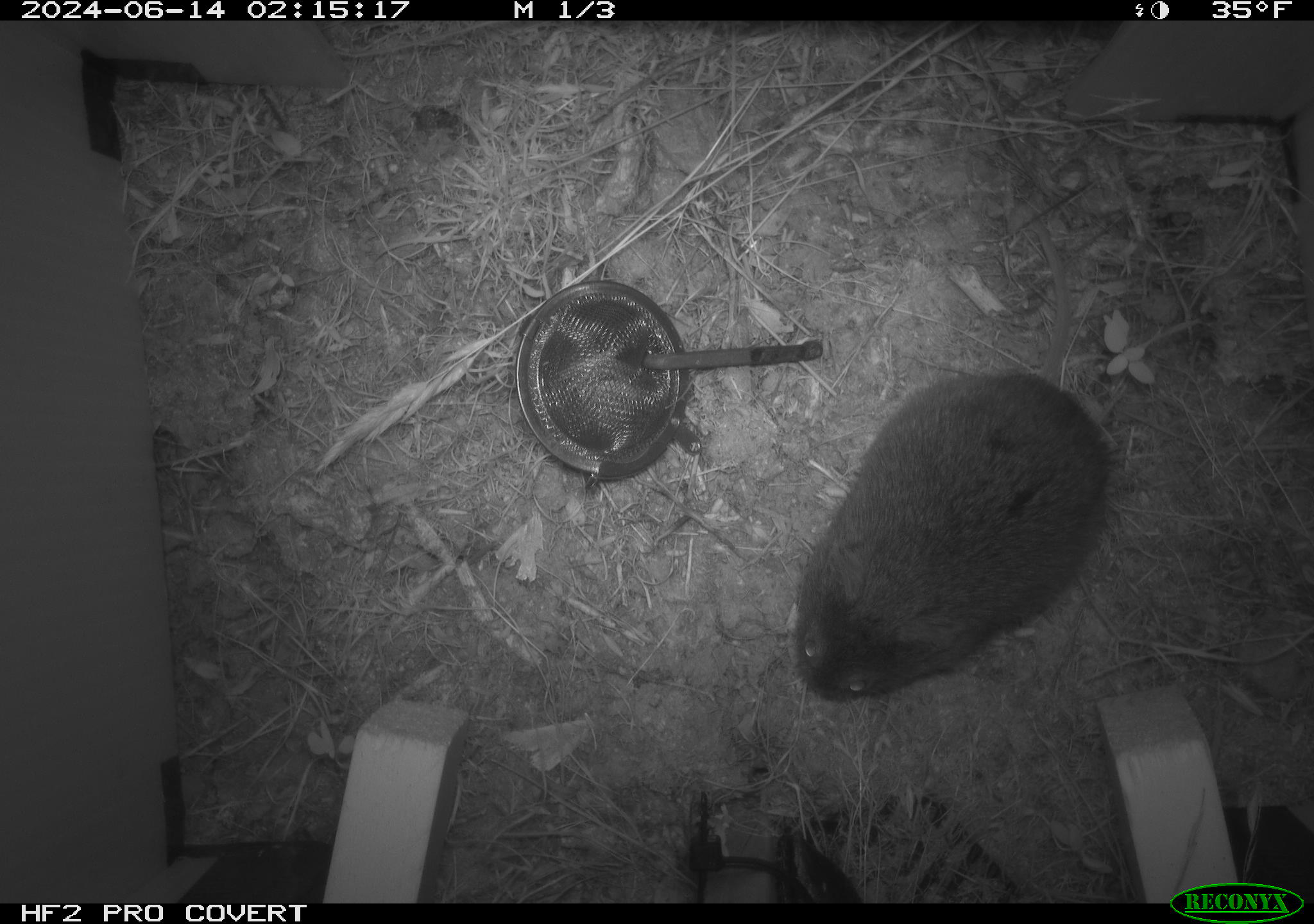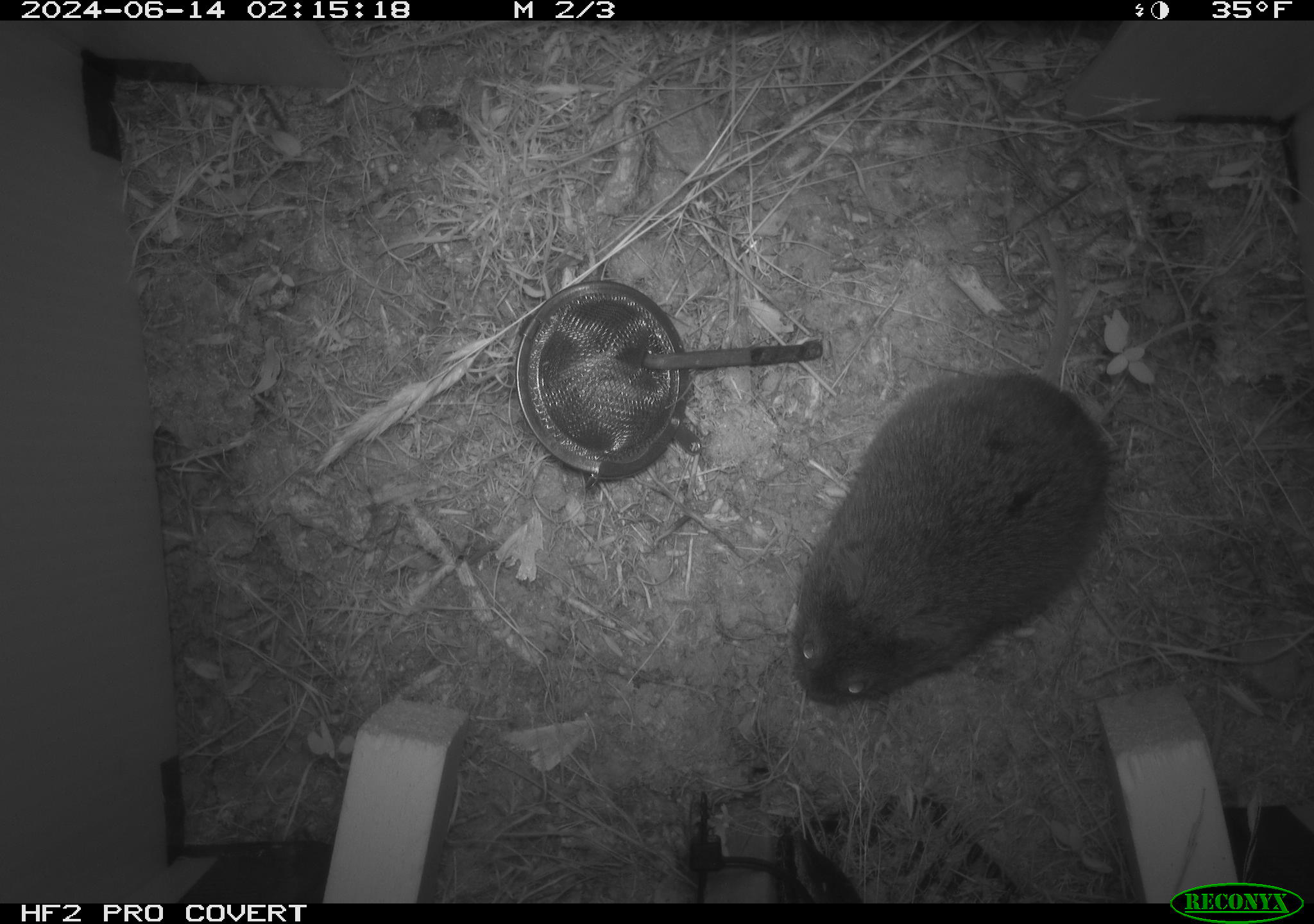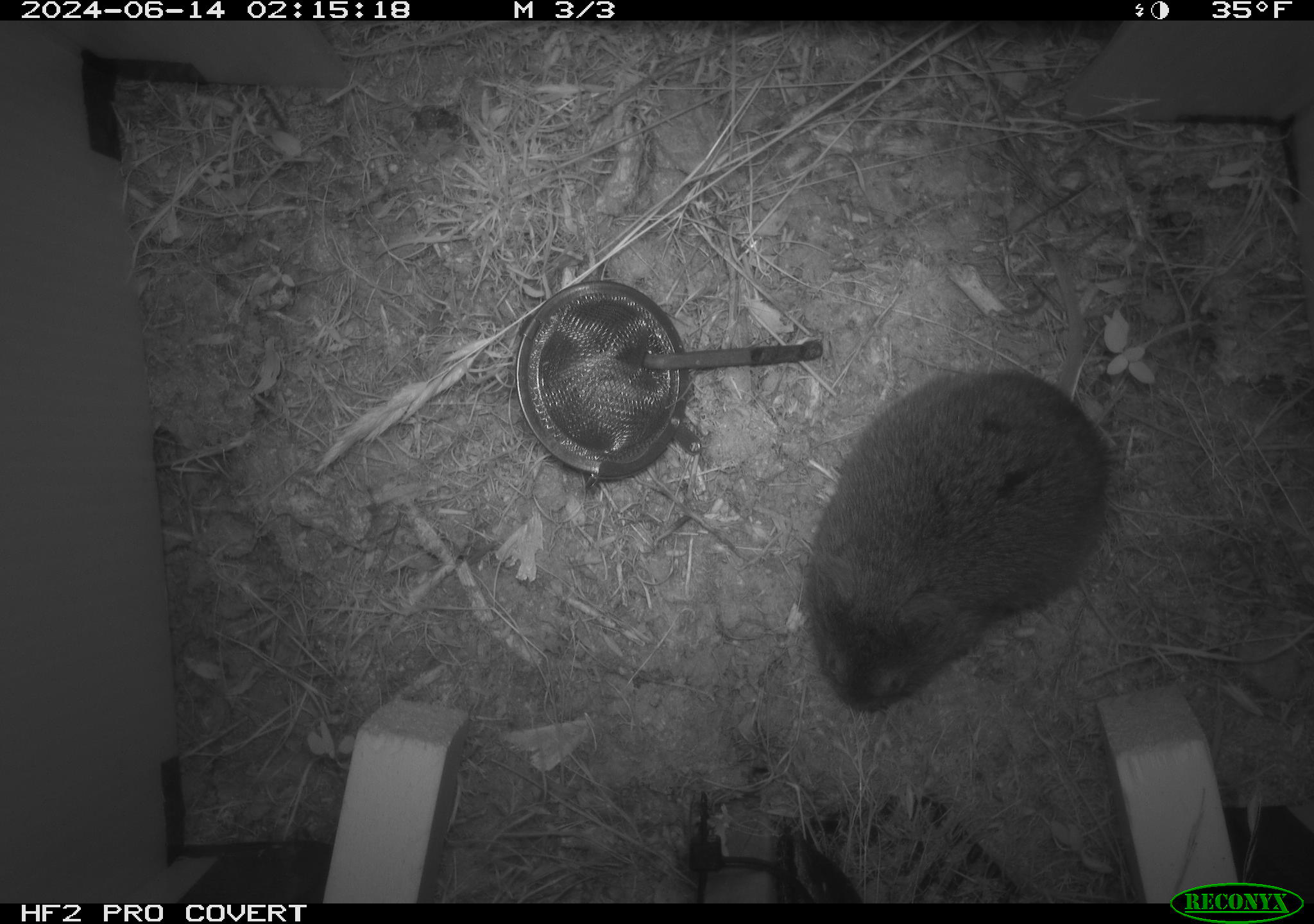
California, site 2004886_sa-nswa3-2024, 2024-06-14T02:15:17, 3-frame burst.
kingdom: Animalia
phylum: Chordata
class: Mammalia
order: Rodentia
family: Cricetidae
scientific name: Arvicolinae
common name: voles, lemmings, and muskrats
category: arvicolinae subfamily